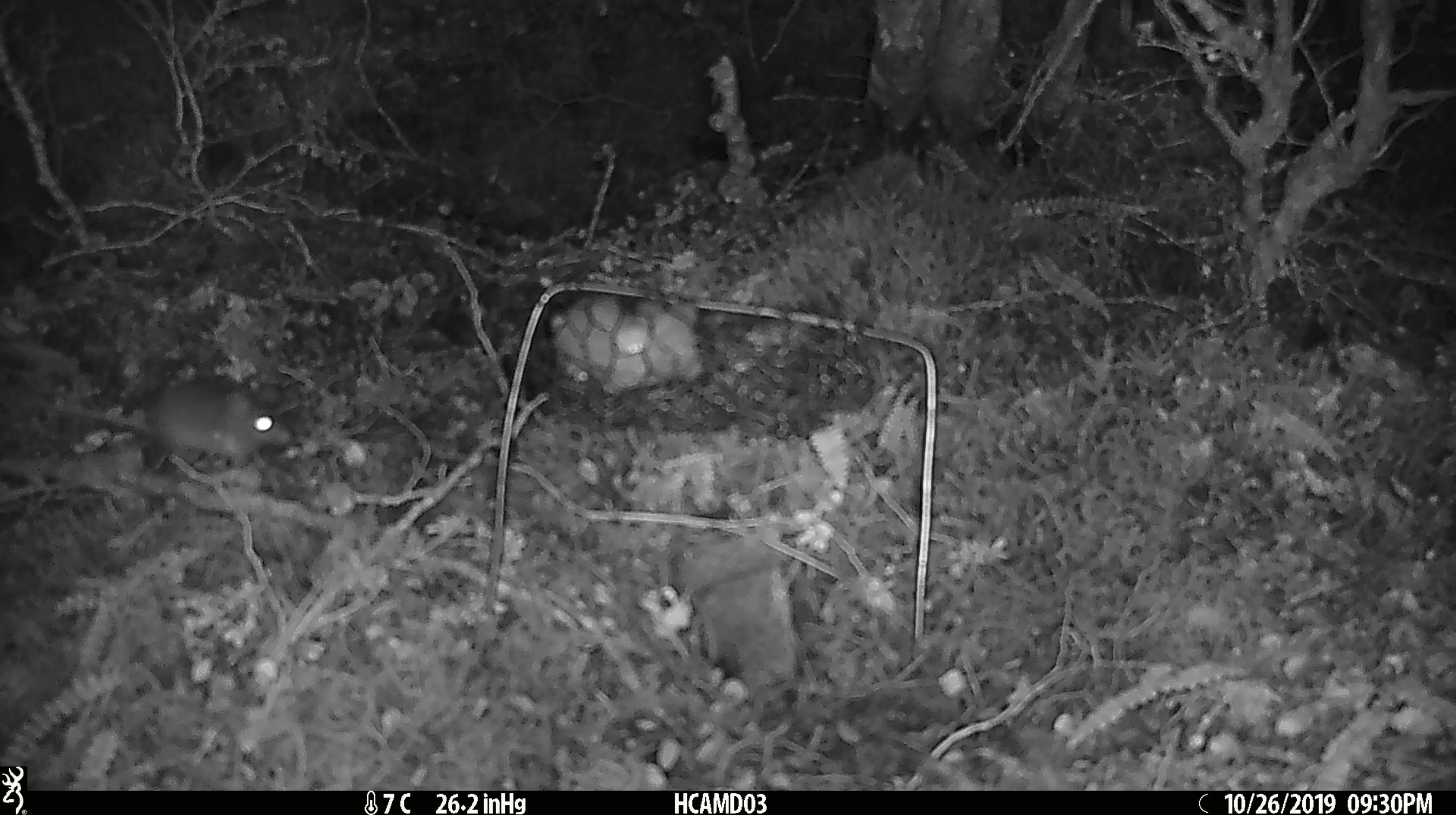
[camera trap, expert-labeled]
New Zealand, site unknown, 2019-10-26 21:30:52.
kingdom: Animalia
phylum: Chordata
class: Mammalia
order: Rodentia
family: Muridae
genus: Mus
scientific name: Mus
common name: mouse